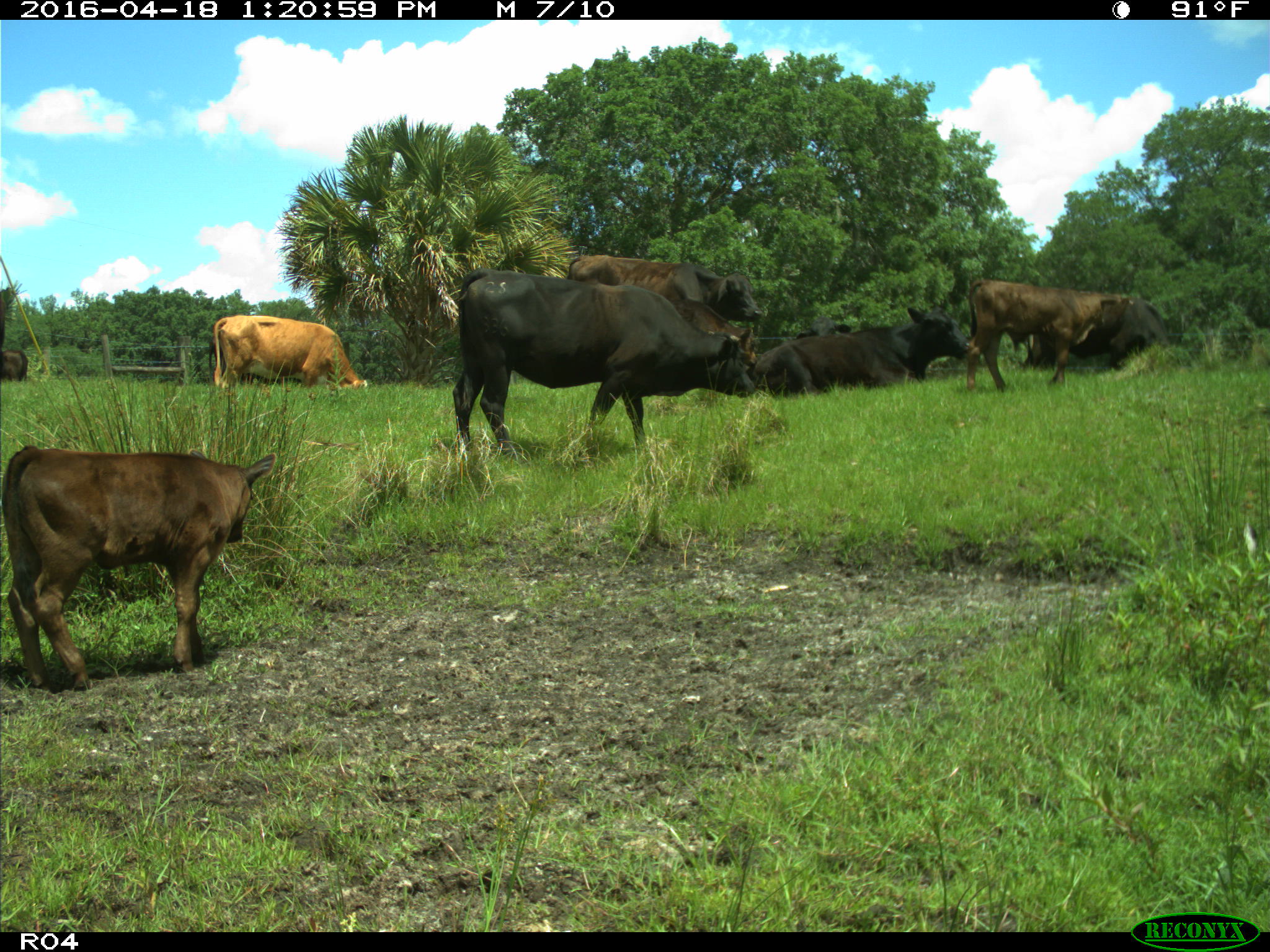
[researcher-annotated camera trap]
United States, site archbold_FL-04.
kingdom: Animalia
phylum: Chordata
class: Mammalia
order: Artiodactyla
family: Bovidae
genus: Bos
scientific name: Bos taurus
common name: domestic cow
Bos taurus (domestic cow).